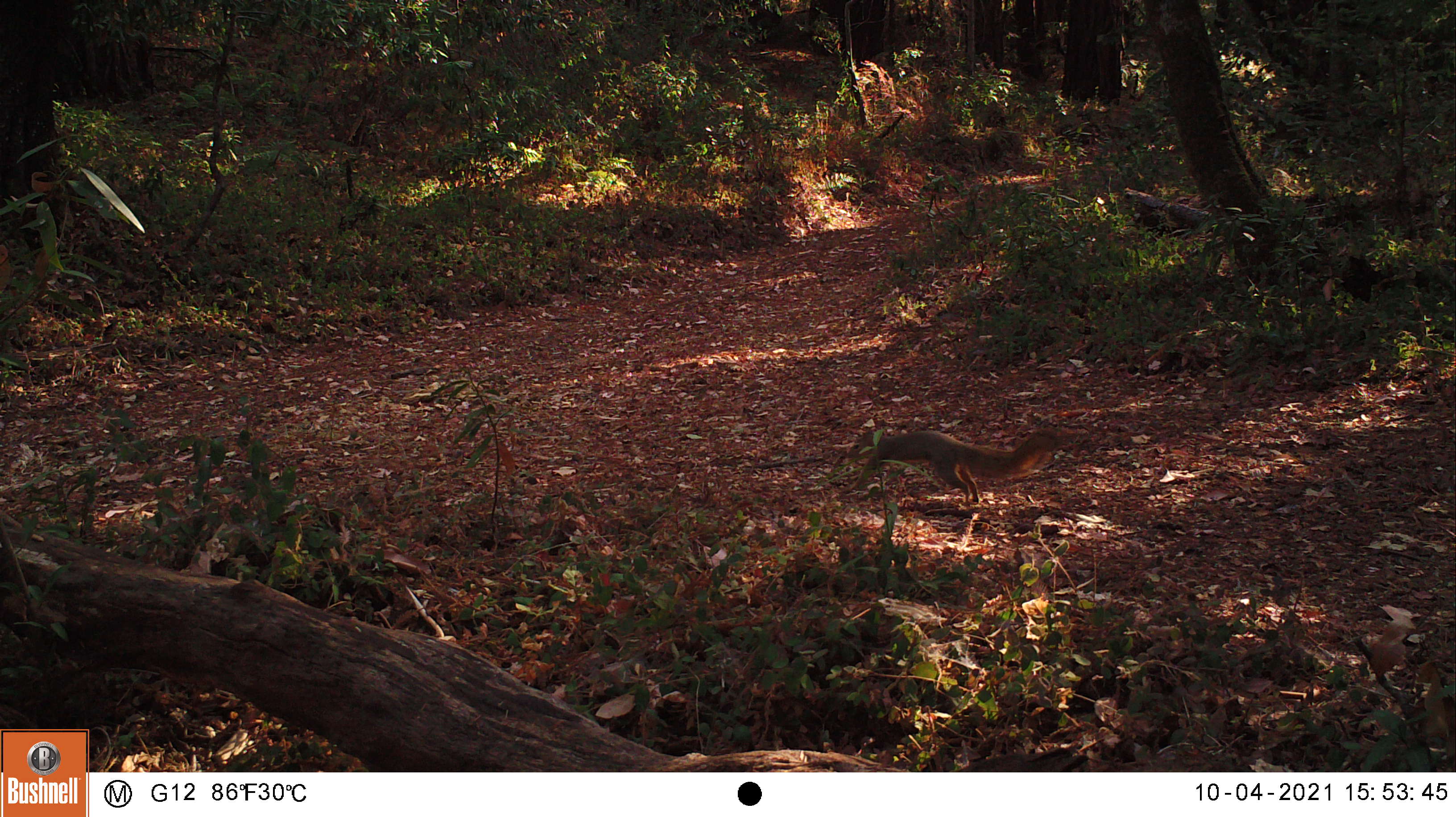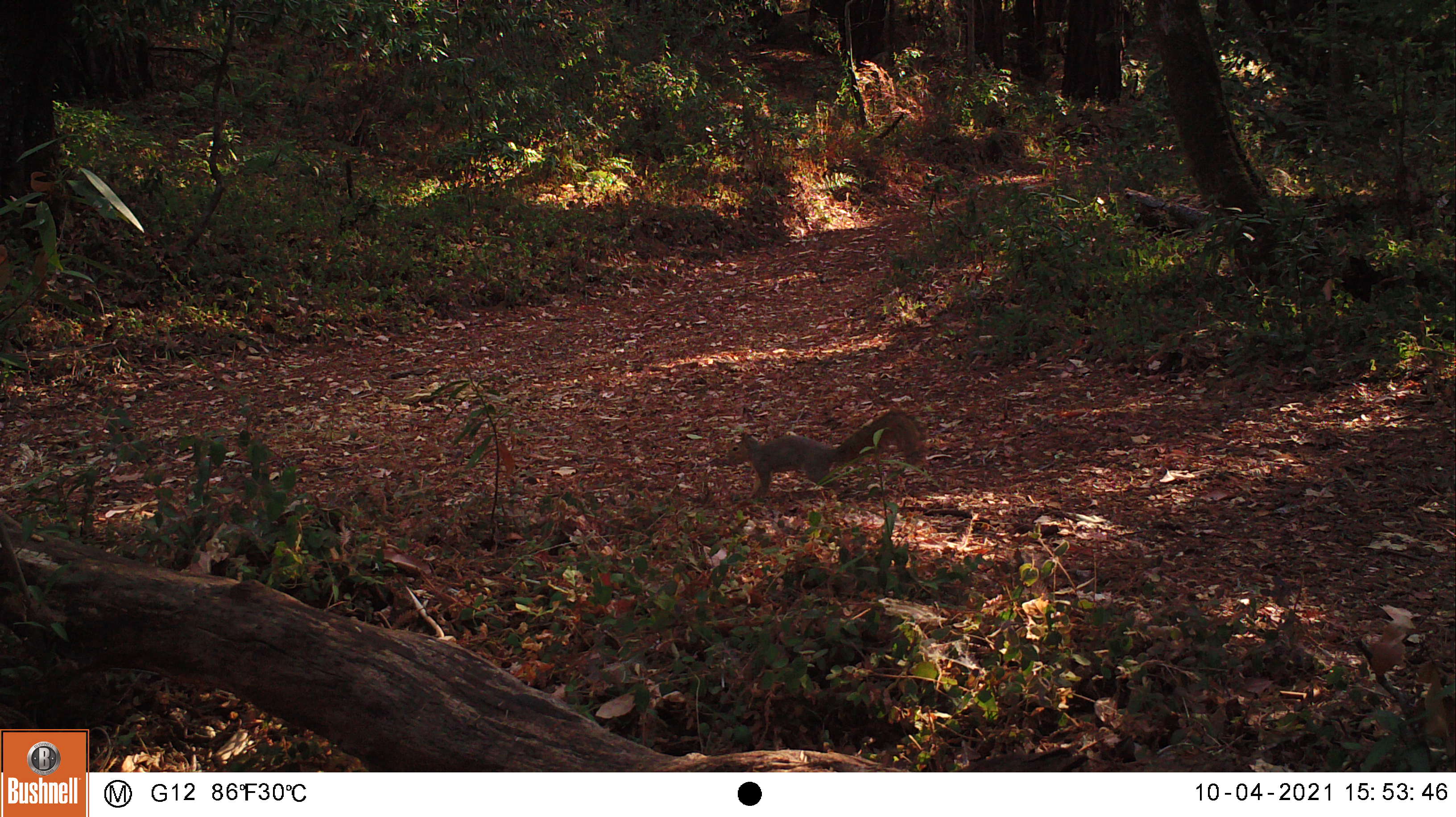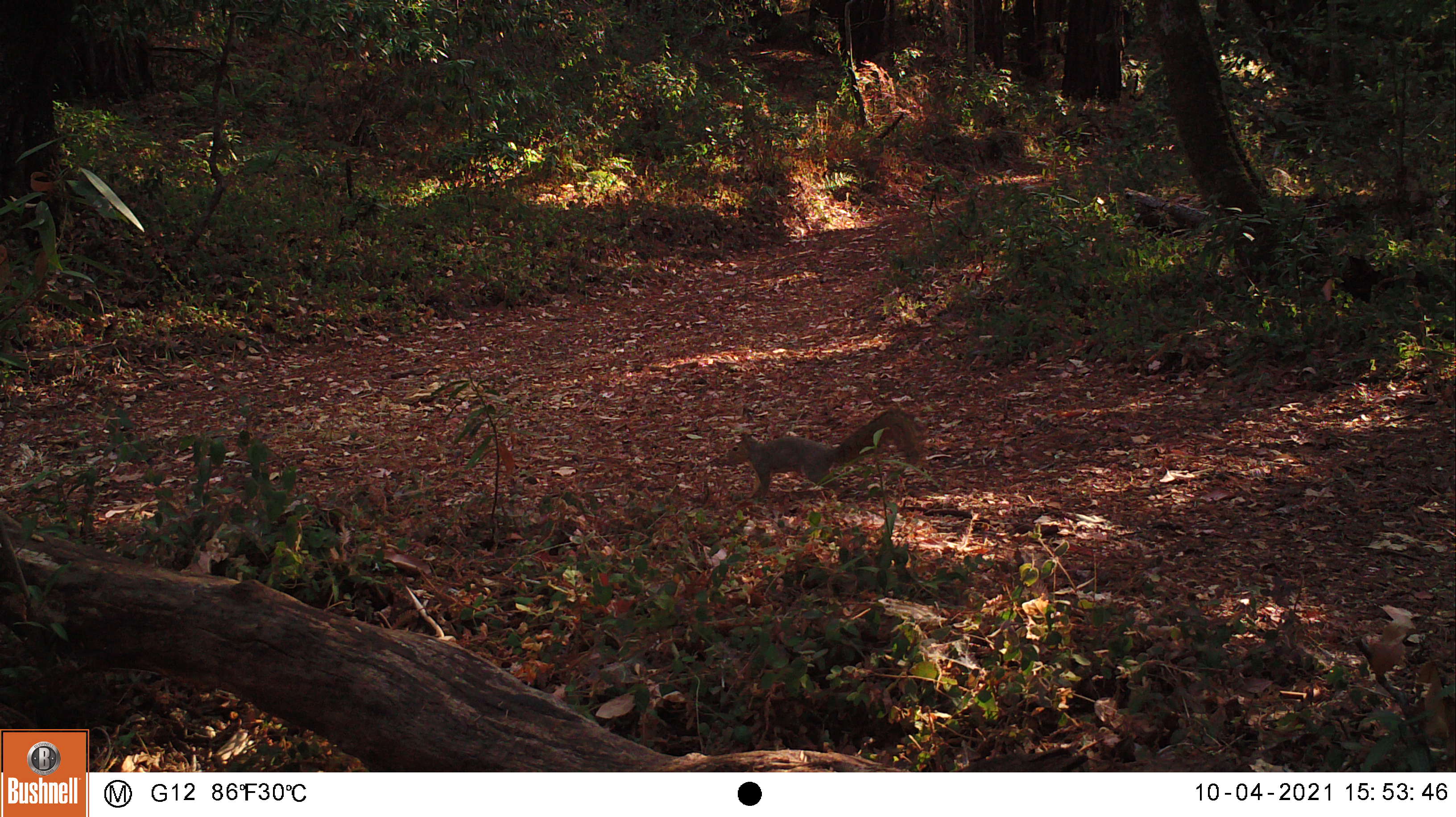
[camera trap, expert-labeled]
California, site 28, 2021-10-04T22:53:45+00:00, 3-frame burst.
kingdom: Animalia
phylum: Chordata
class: Mammalia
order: Rodentia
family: Sciuridae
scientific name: Sciuridae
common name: squirrel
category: unknown squirrel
Unknown squirrel (squirrel) (Sciuridae).